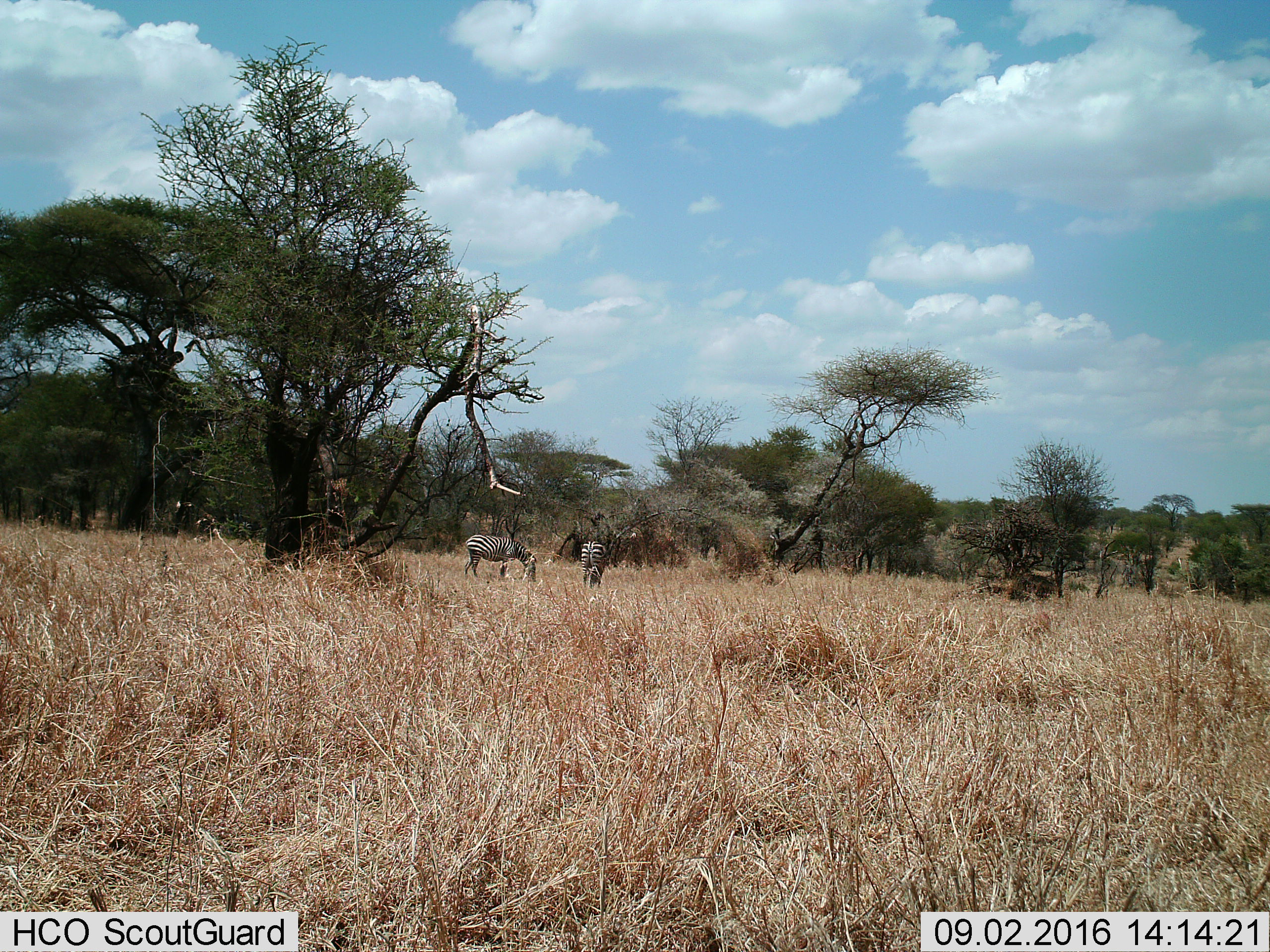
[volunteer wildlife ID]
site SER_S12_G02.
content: unidentified animal